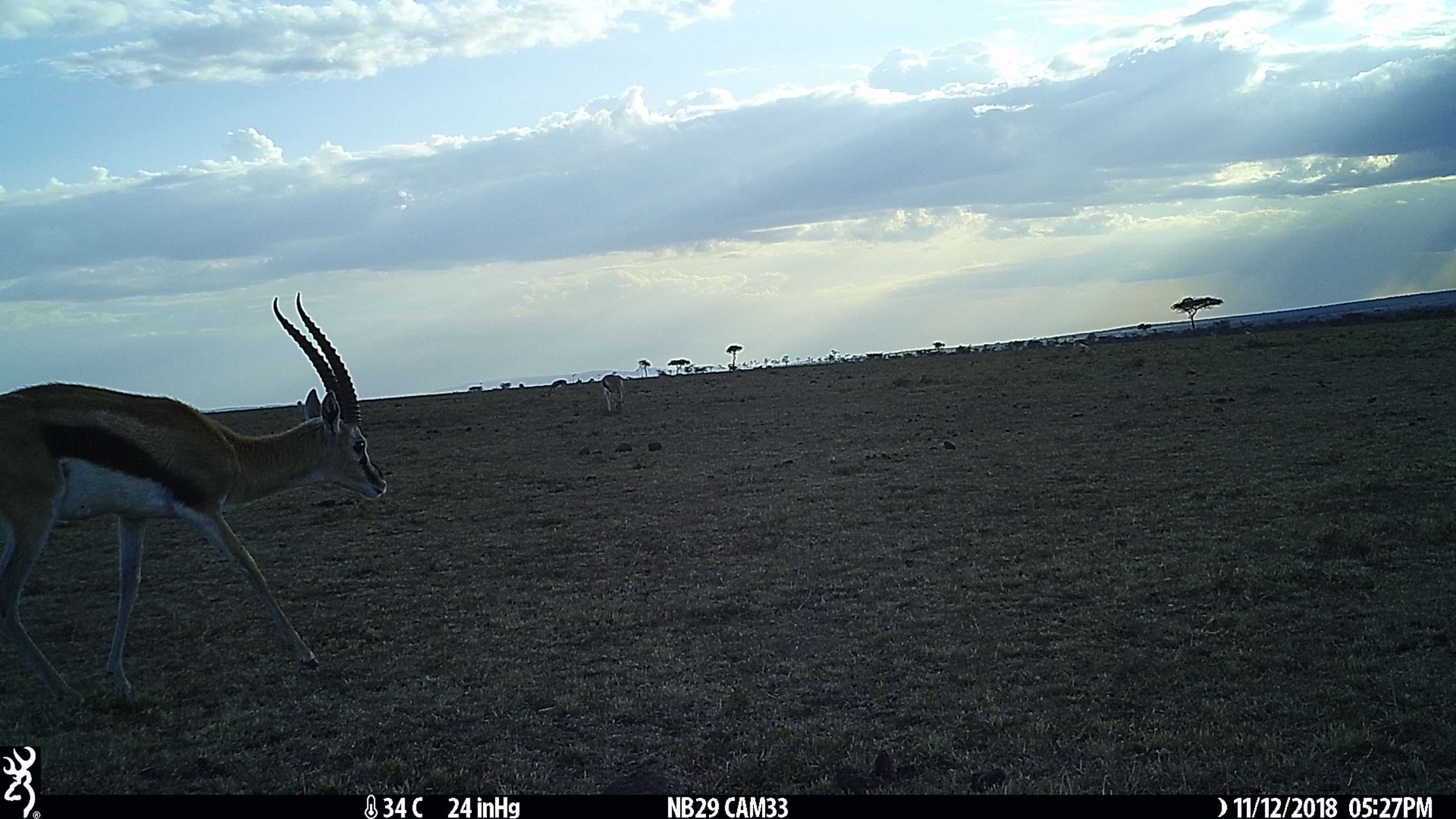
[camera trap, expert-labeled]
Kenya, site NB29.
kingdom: Animalia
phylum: Chordata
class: Mammalia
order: Artiodactyla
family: Bovidae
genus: Eudorcas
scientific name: Eudorcas thomsonii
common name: thomon's gazelle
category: gazelle thomsons